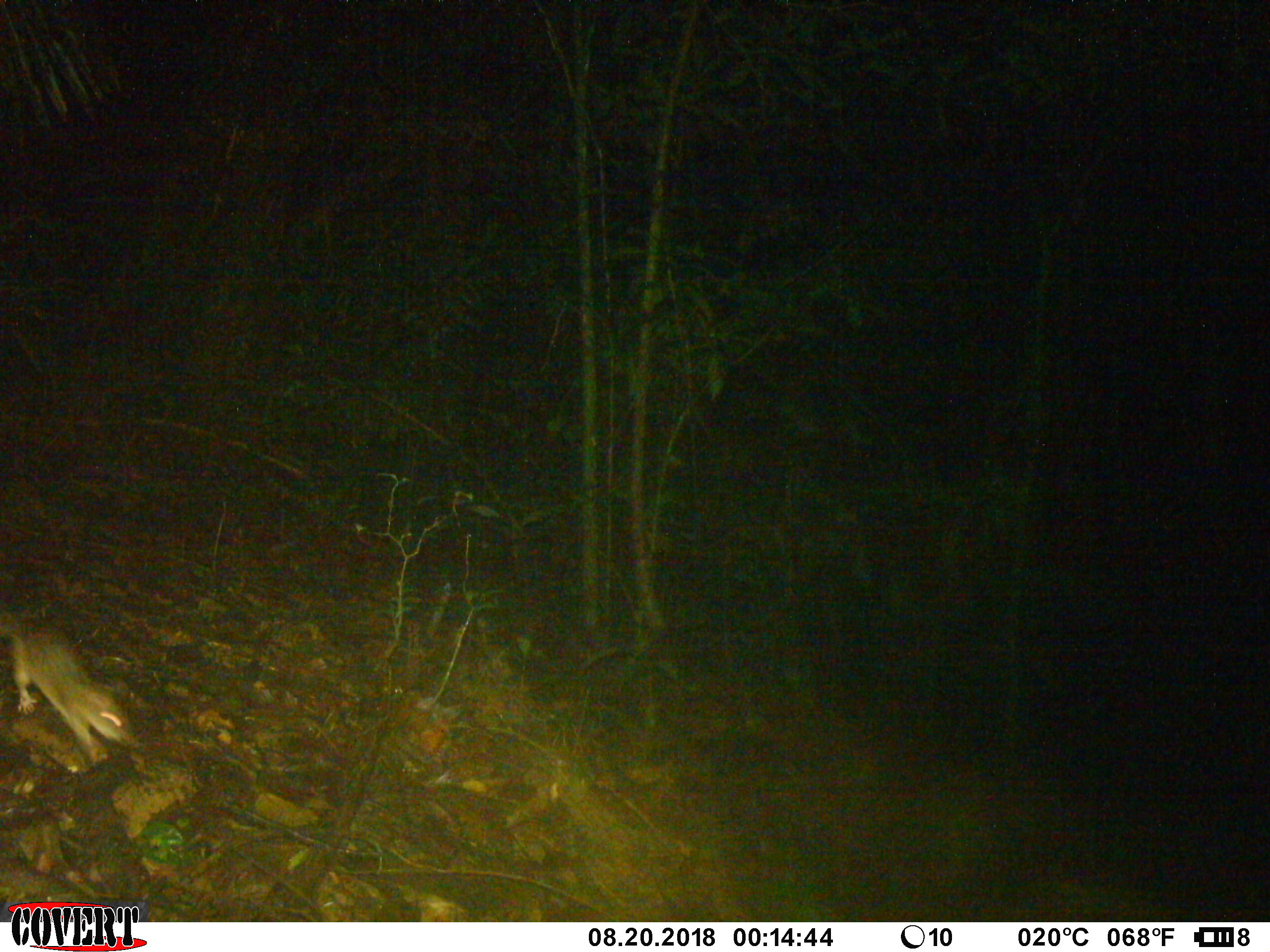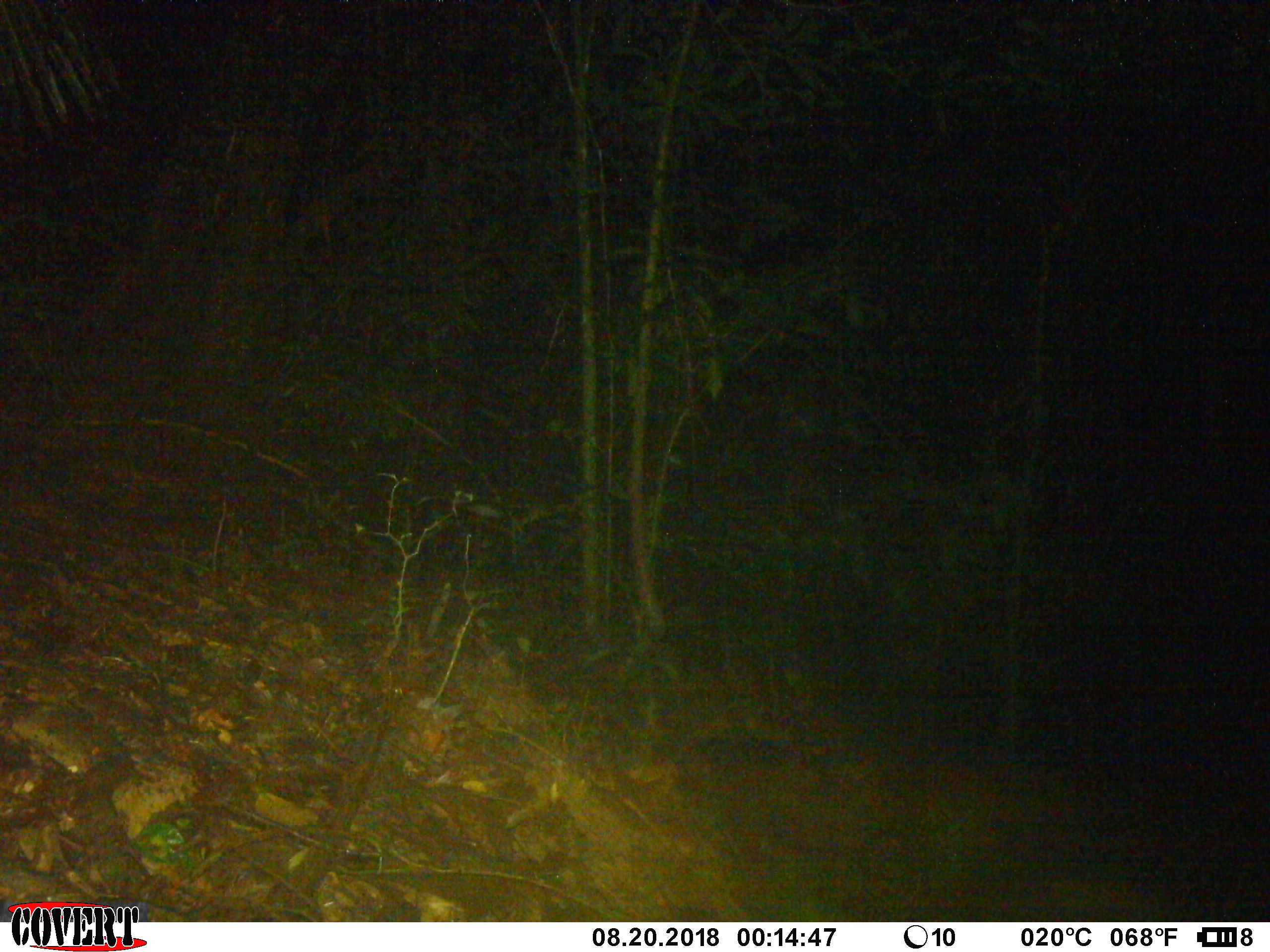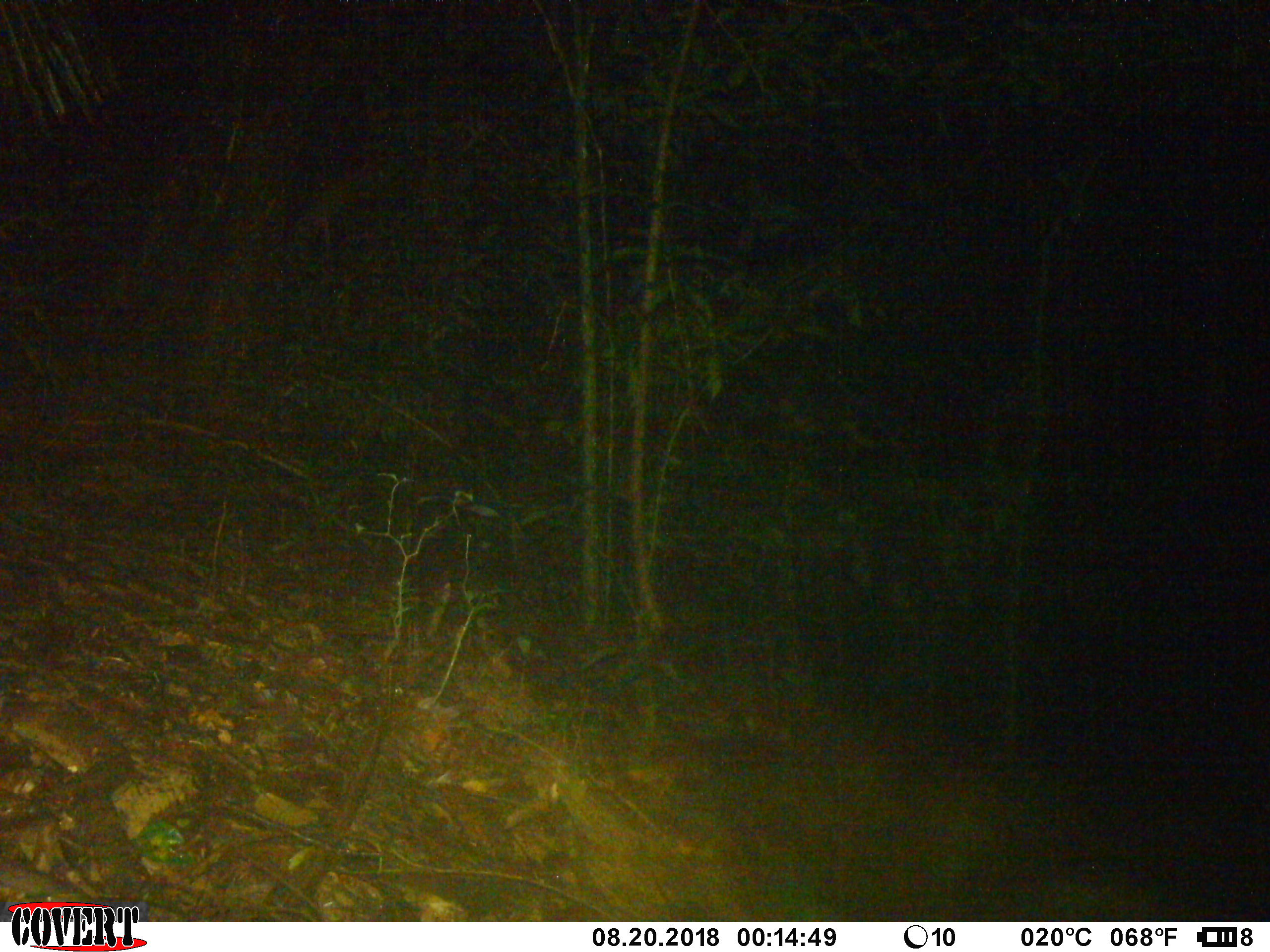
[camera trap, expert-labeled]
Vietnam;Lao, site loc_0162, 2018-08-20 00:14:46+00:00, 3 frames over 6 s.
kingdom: Animalia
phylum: Chordata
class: Mammalia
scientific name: Mammalia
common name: mammal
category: unidentified small mammal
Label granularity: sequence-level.